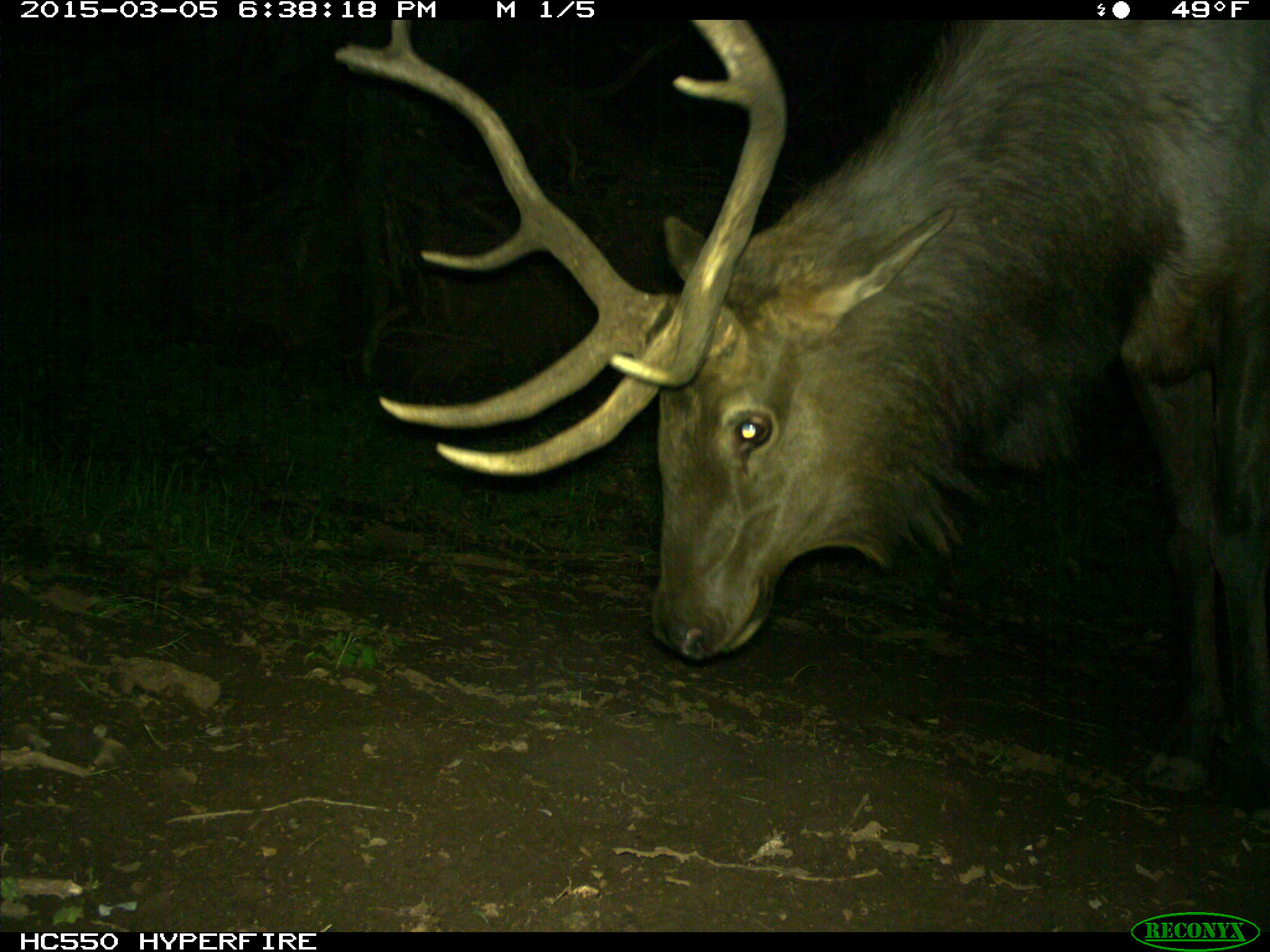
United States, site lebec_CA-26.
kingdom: Animalia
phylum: Chordata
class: Mammalia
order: Artiodactyla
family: Cervidae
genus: Cervus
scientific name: Cervus canadensis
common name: elk